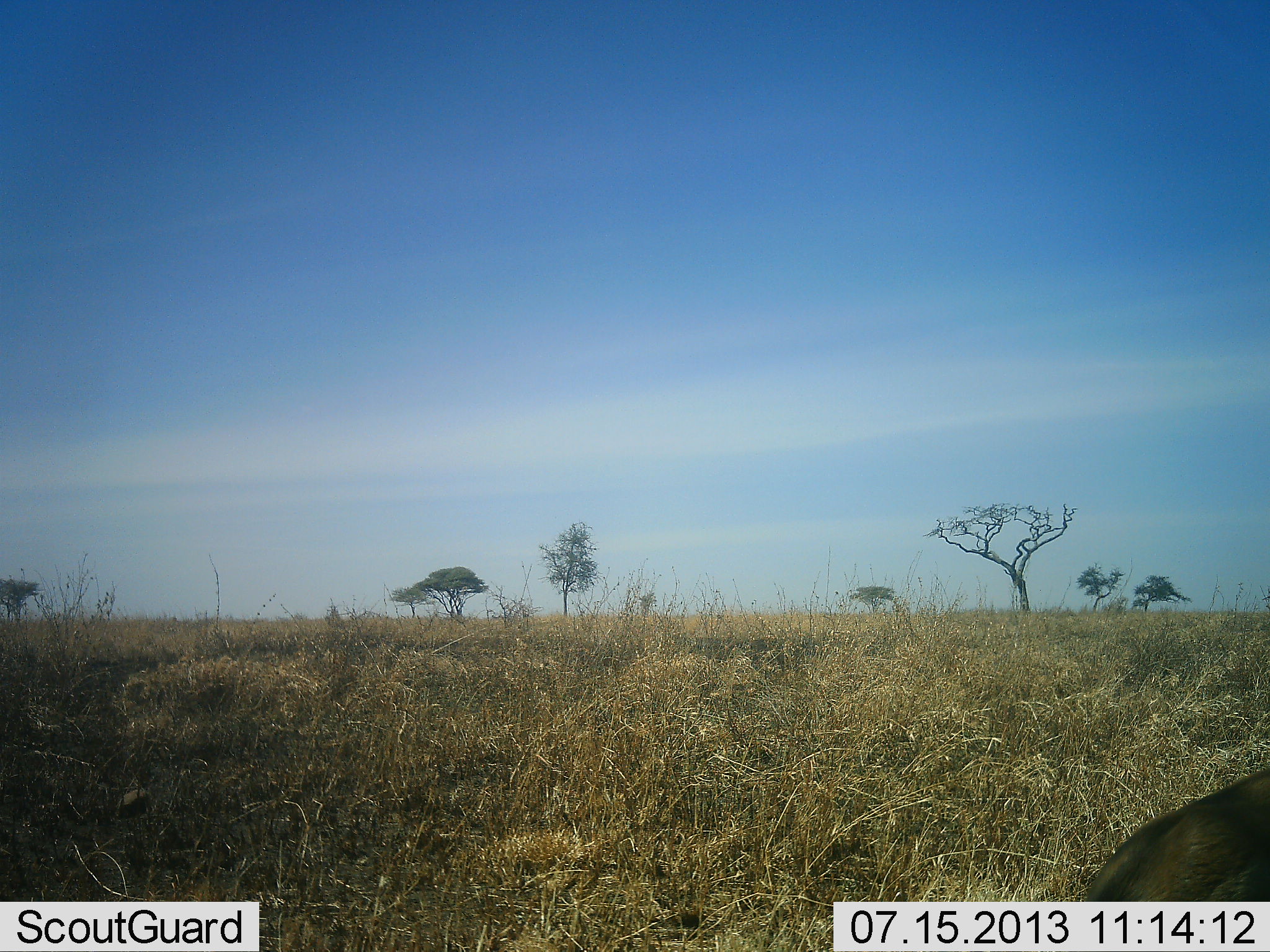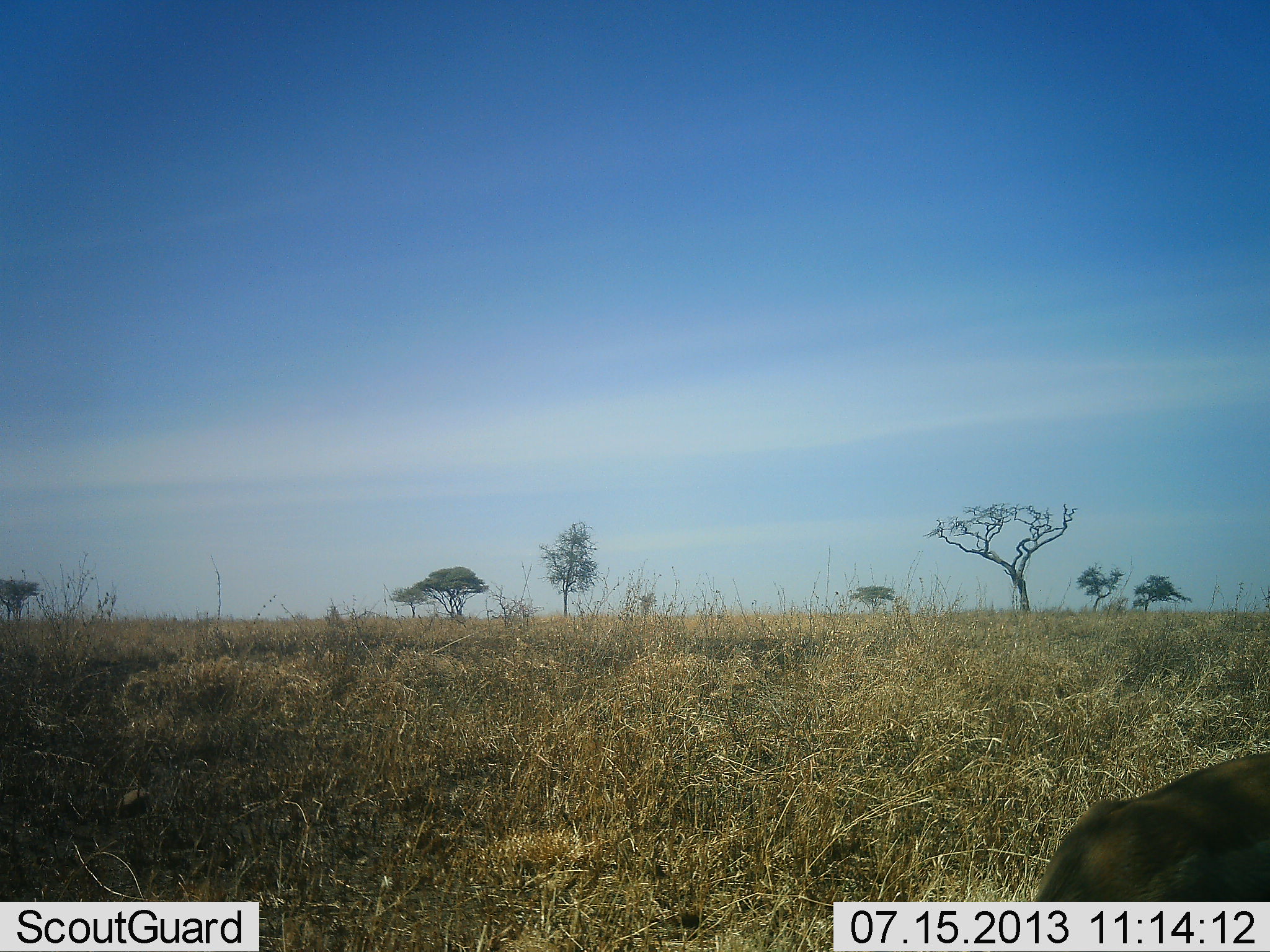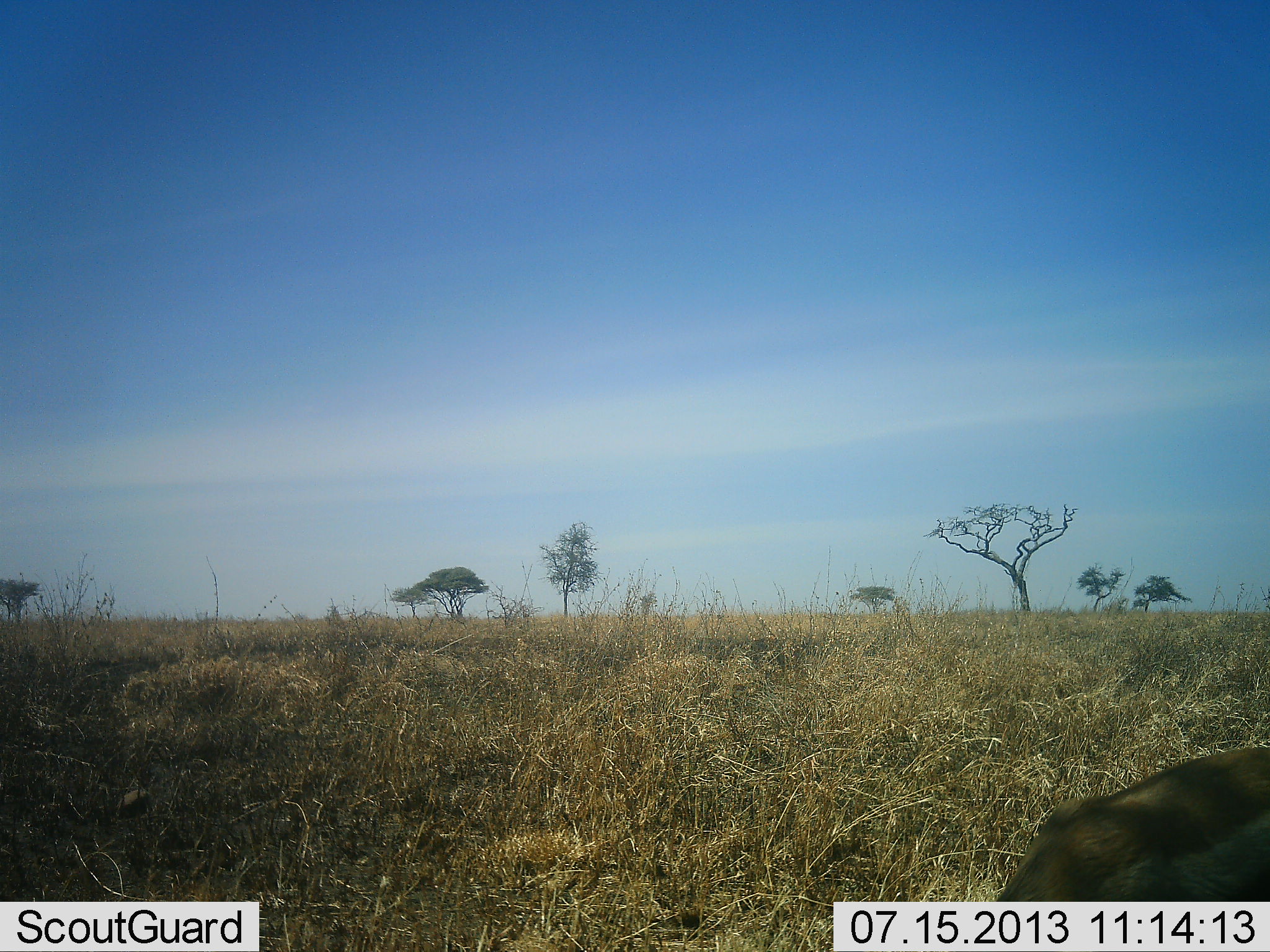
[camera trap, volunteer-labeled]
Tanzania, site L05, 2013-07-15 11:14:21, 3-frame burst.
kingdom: Animalia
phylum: Chordata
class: Mammalia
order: Artiodactyla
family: Bovidae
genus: Aepyceros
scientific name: Aepyceros melampus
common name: impala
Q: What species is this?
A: Impala (Aepyceros melampus).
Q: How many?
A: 1.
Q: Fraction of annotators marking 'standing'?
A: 20%.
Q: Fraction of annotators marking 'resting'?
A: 20%.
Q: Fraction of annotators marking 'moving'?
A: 0%.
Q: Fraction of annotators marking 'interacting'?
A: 0%.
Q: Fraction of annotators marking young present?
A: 0%.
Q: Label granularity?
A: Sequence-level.